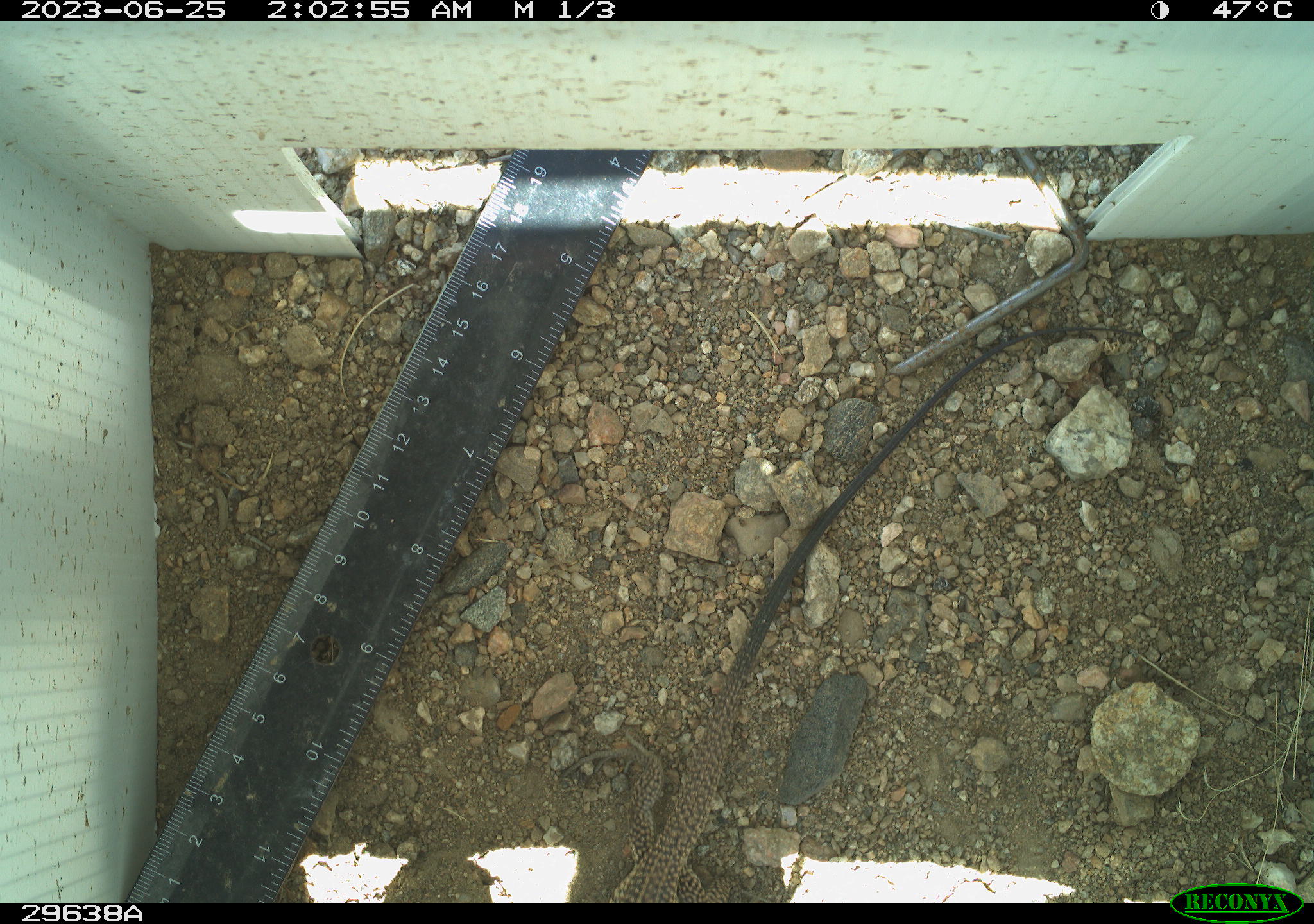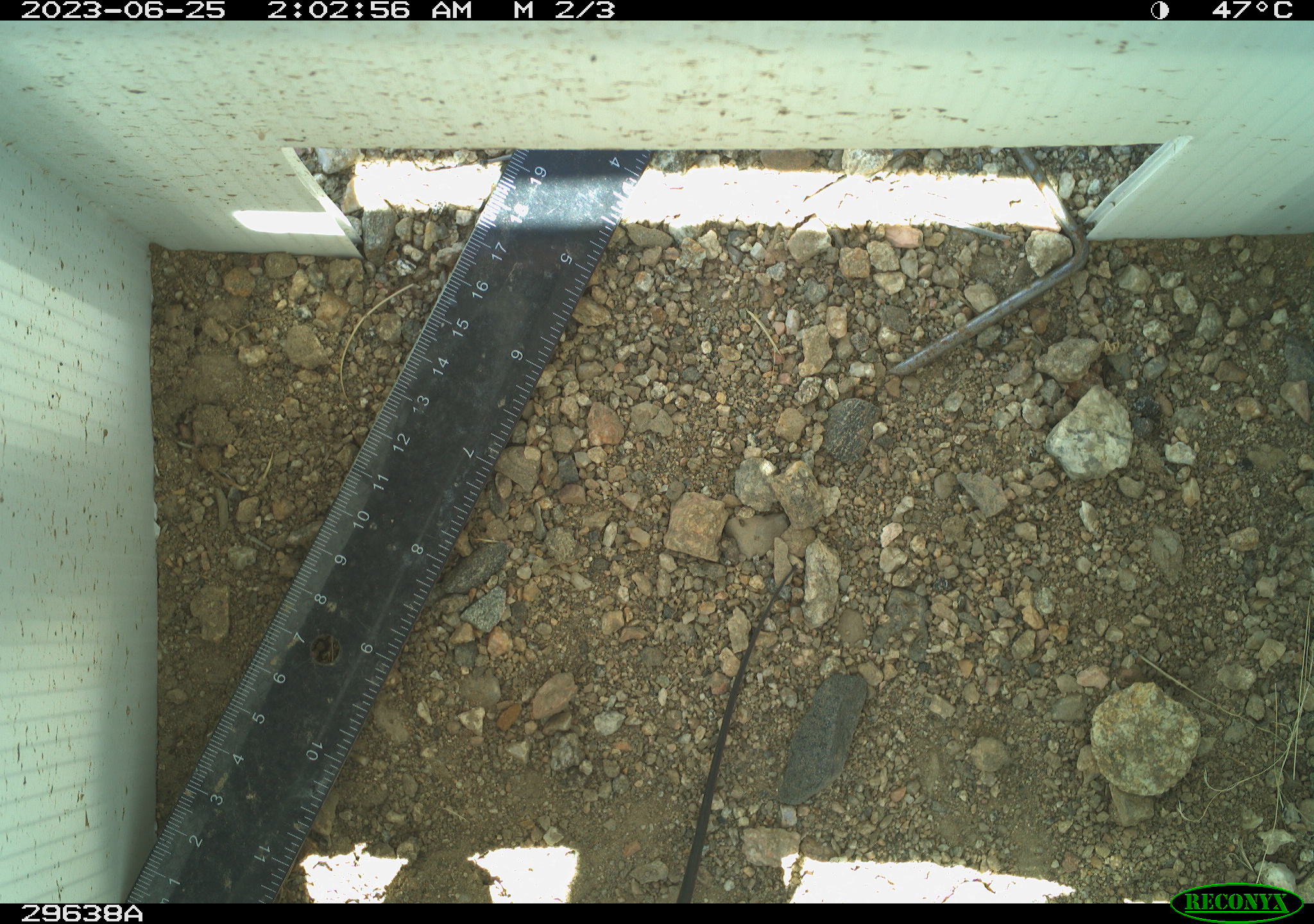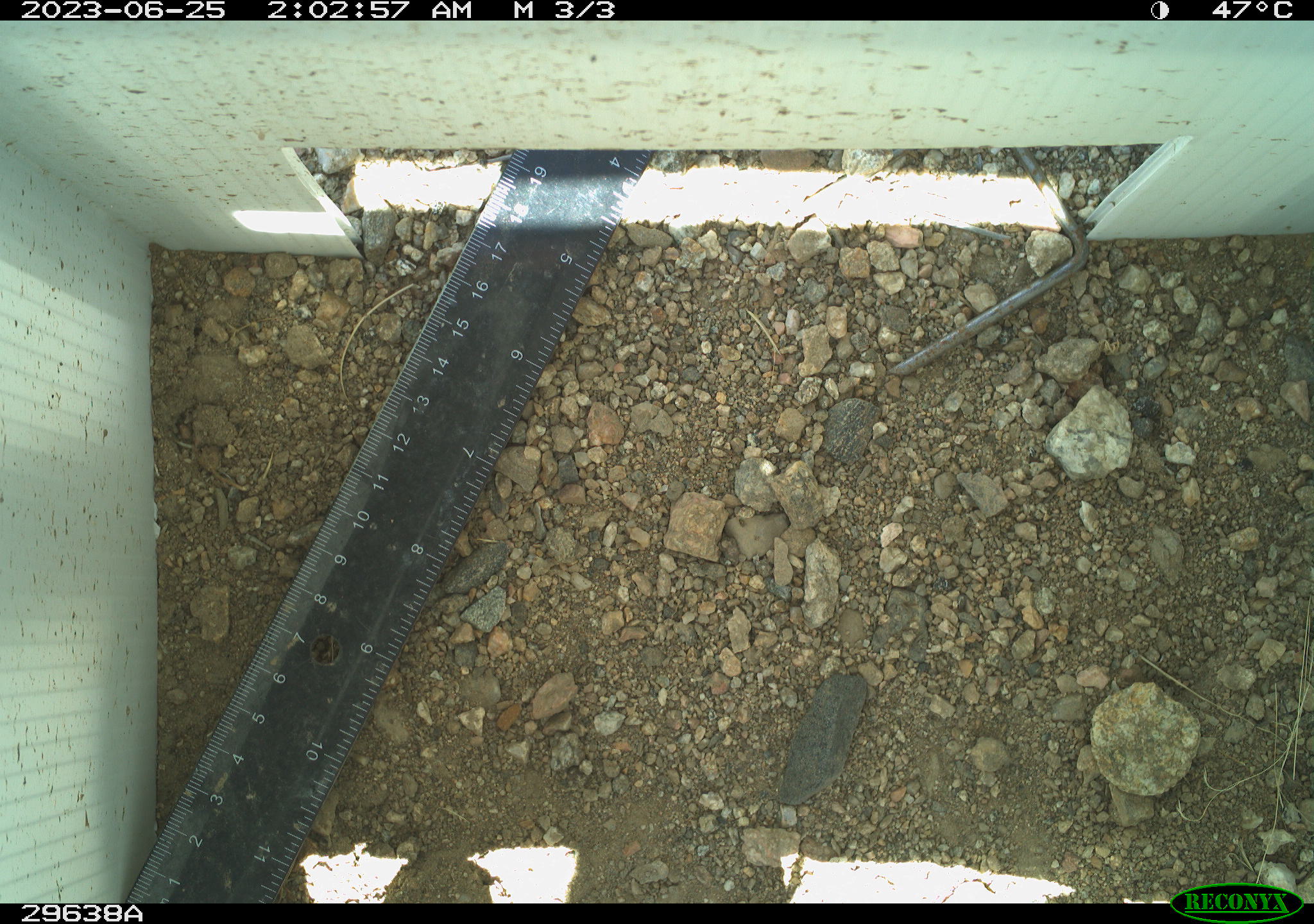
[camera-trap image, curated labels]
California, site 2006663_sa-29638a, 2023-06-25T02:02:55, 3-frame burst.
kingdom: Animalia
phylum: Chordata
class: Reptilia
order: Squamata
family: Teiidae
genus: Aspidoscelis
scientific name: Aspidoscelis tigris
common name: western whiptail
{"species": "western whiptail (Aspidoscelis tigris)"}